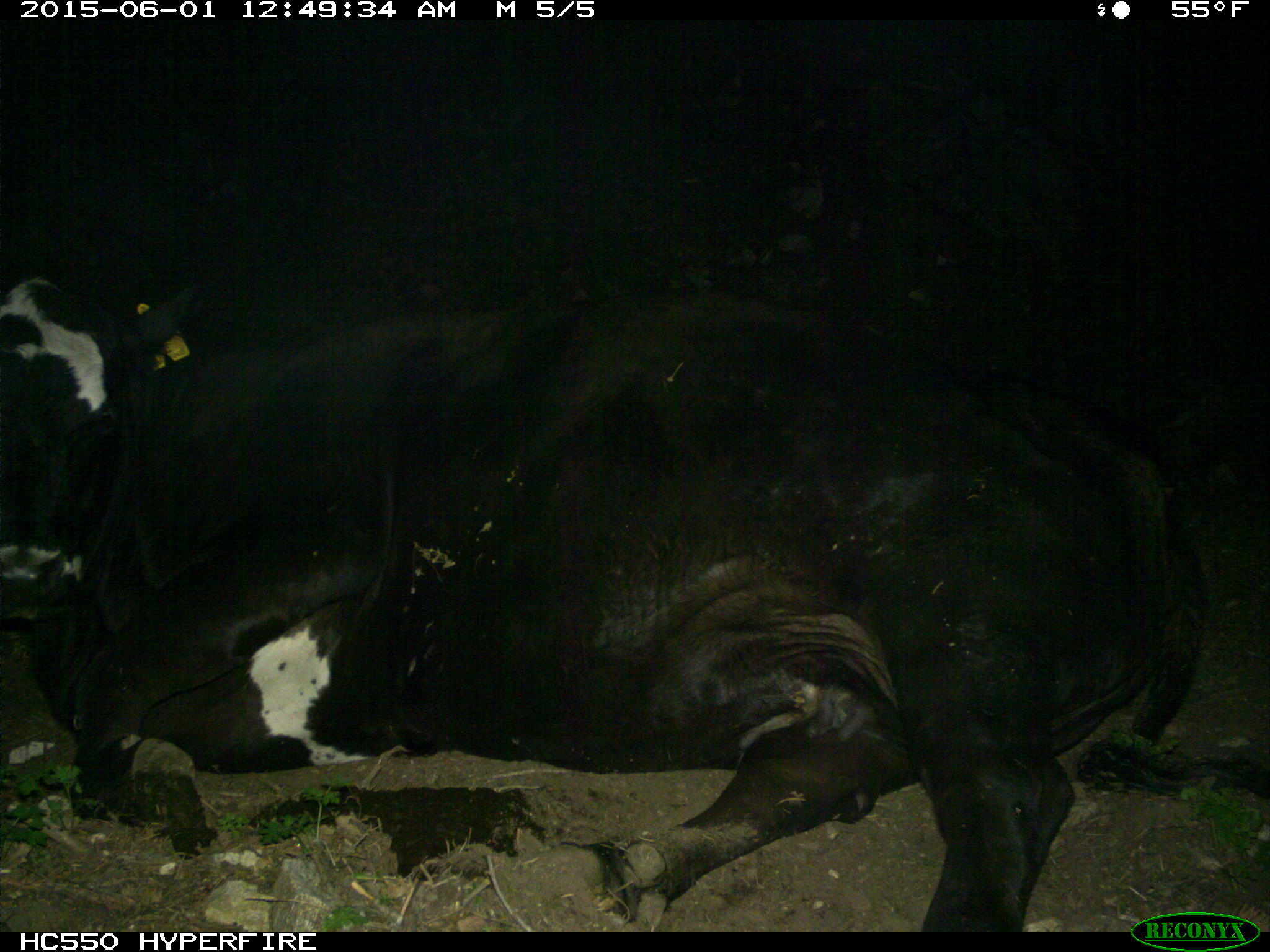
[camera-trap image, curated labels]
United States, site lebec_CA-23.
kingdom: Animalia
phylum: Chordata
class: Mammalia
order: Artiodactyla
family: Bovidae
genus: Bos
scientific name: Bos taurus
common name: domestic cow